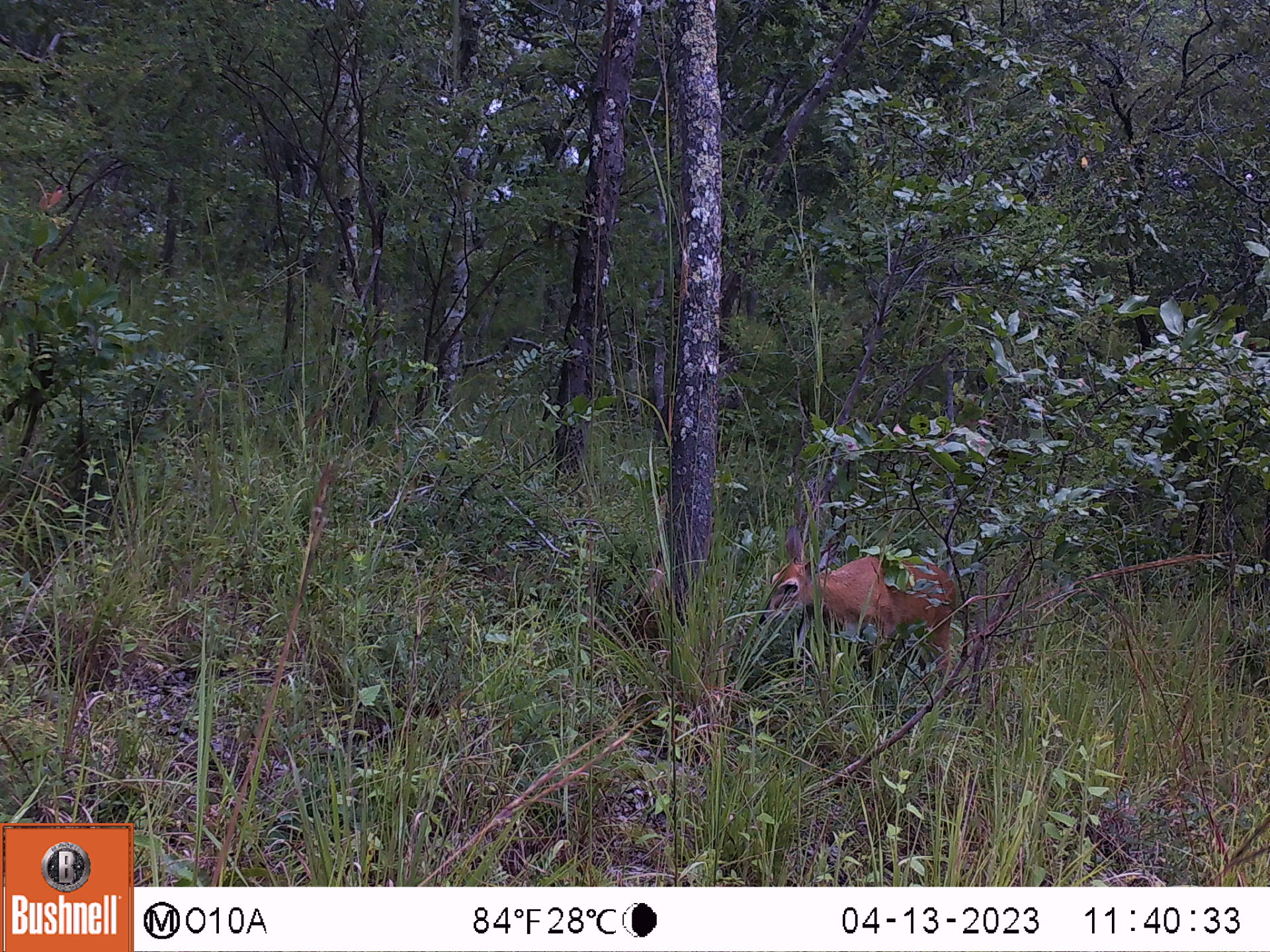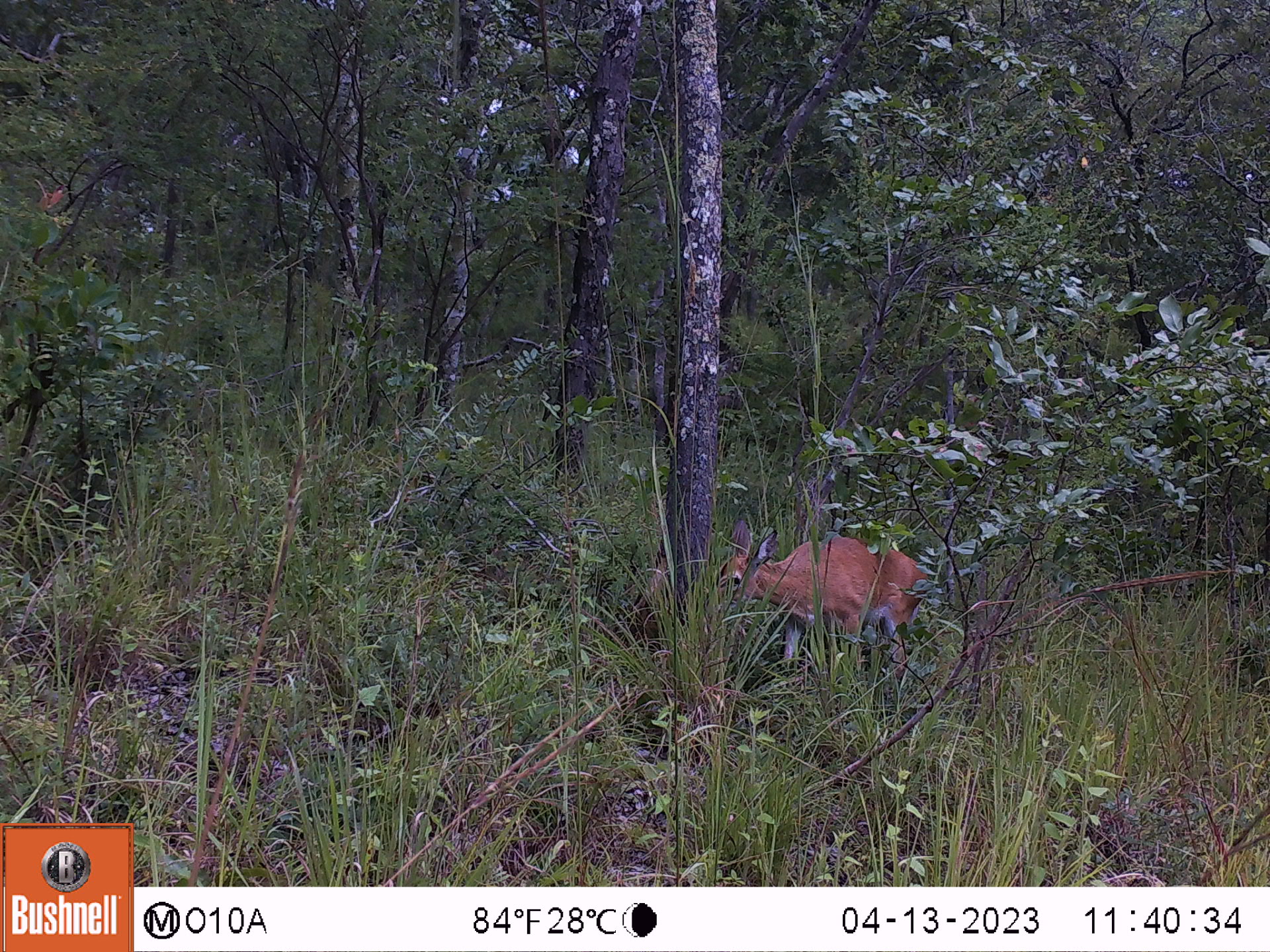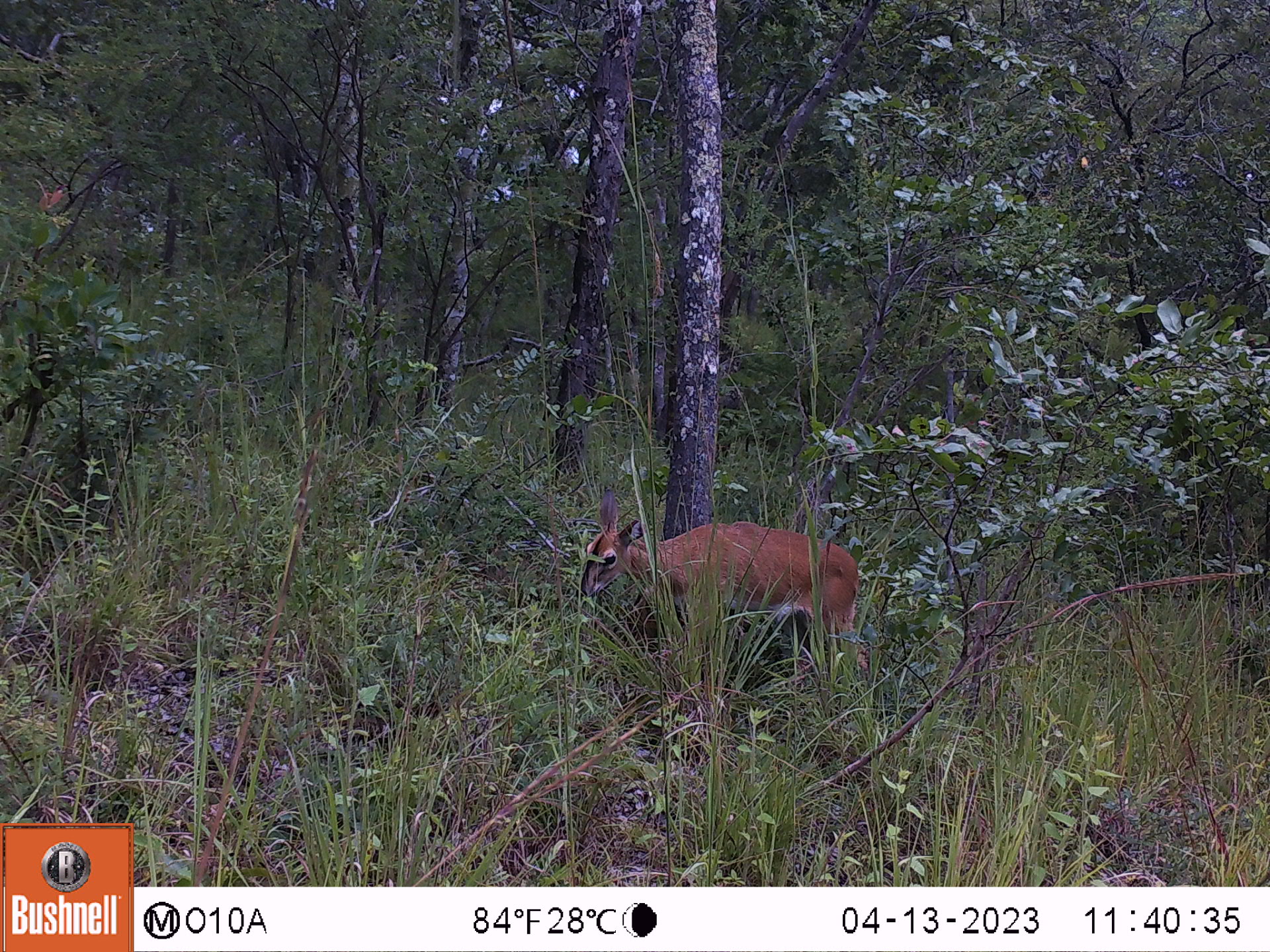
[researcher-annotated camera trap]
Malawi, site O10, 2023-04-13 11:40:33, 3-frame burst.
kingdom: Animalia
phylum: Chordata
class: Mammalia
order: Artiodactyla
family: Bovidae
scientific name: Antilopinae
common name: small antelope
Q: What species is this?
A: Small antelope (Antilopinae).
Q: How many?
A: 1.